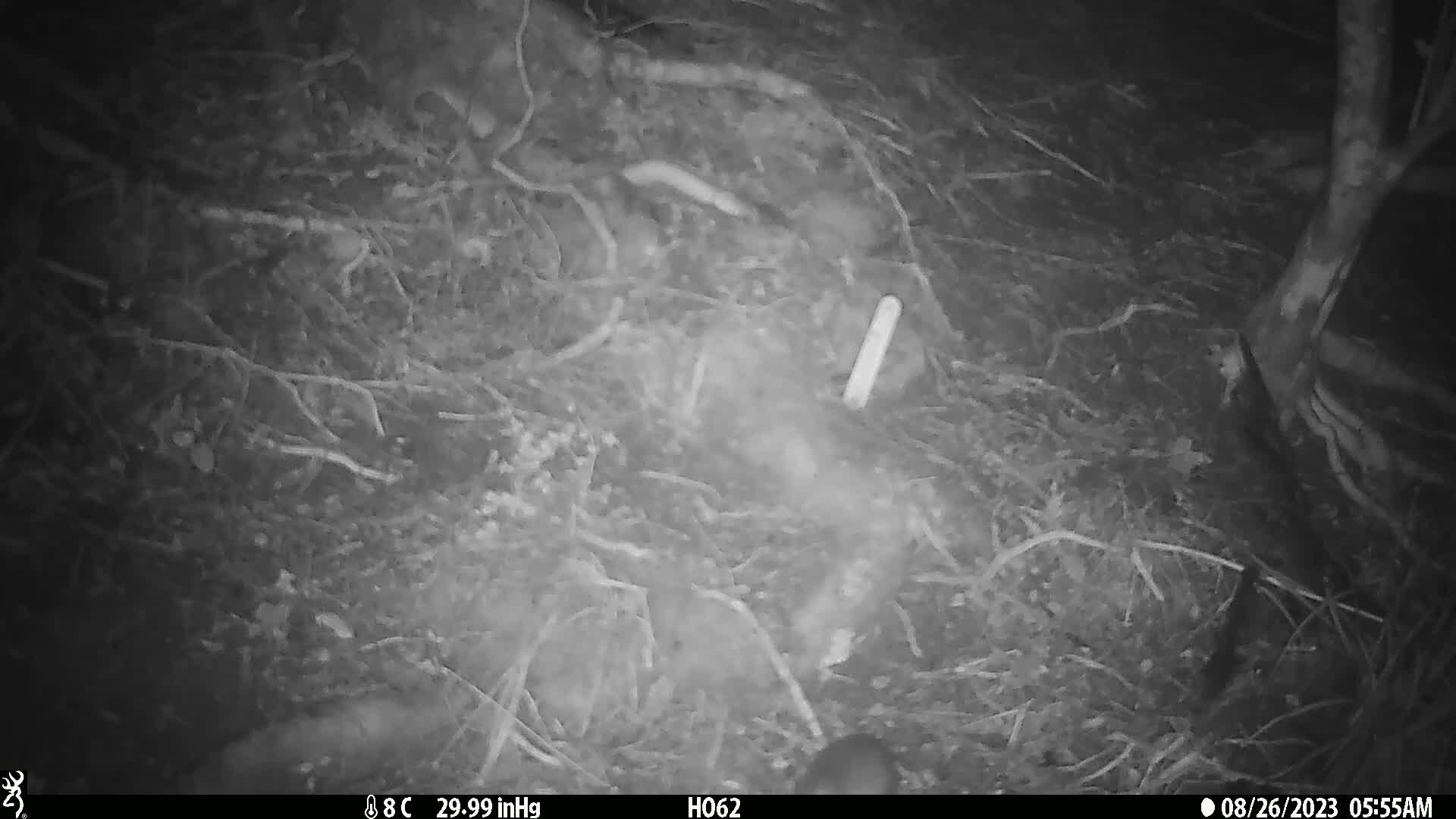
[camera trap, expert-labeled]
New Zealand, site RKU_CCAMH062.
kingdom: Animalia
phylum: Chordata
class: Mammalia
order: Rodentia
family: Muridae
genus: Rattus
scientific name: Rattus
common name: rat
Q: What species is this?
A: Rat (Rattus).